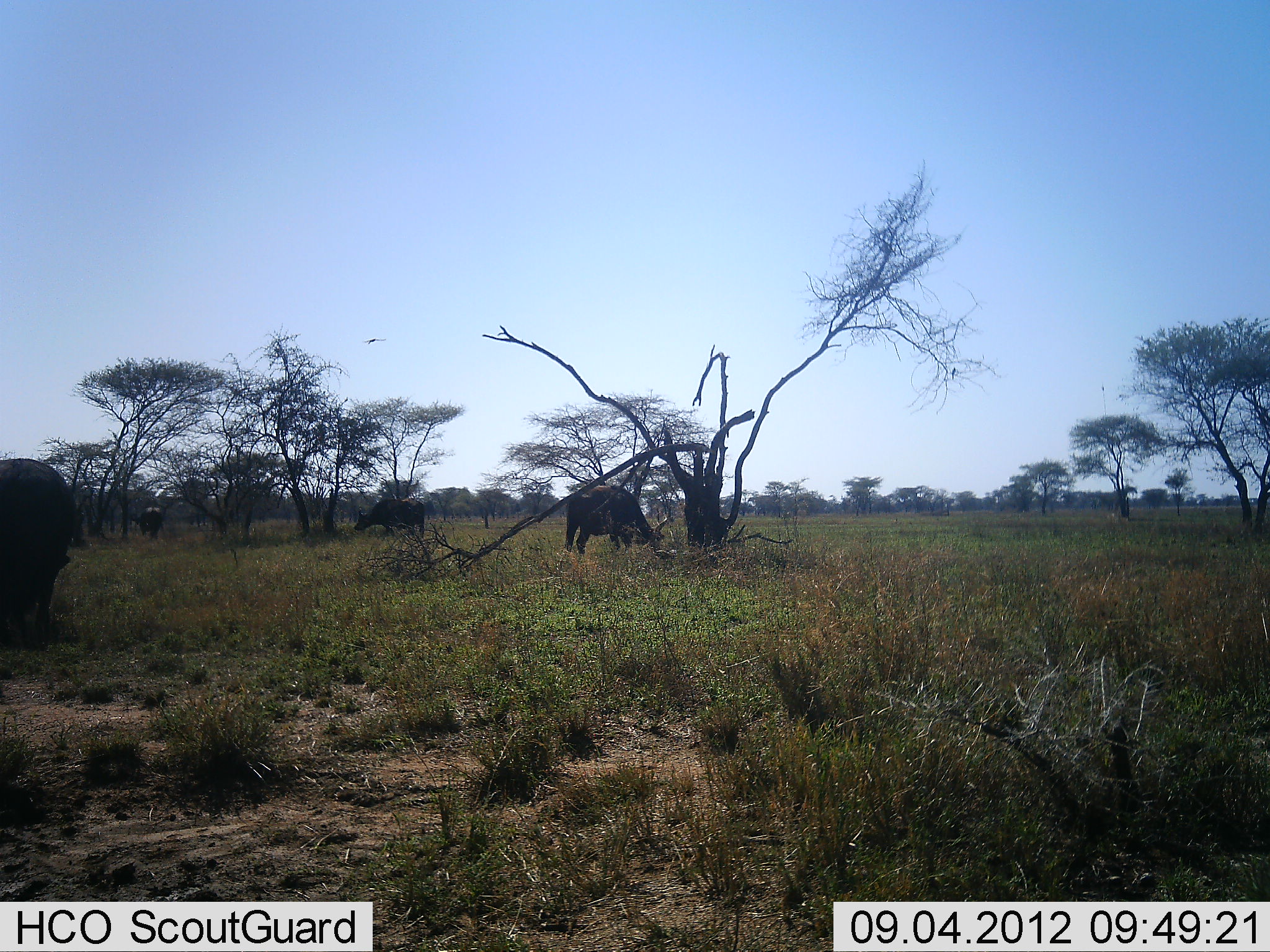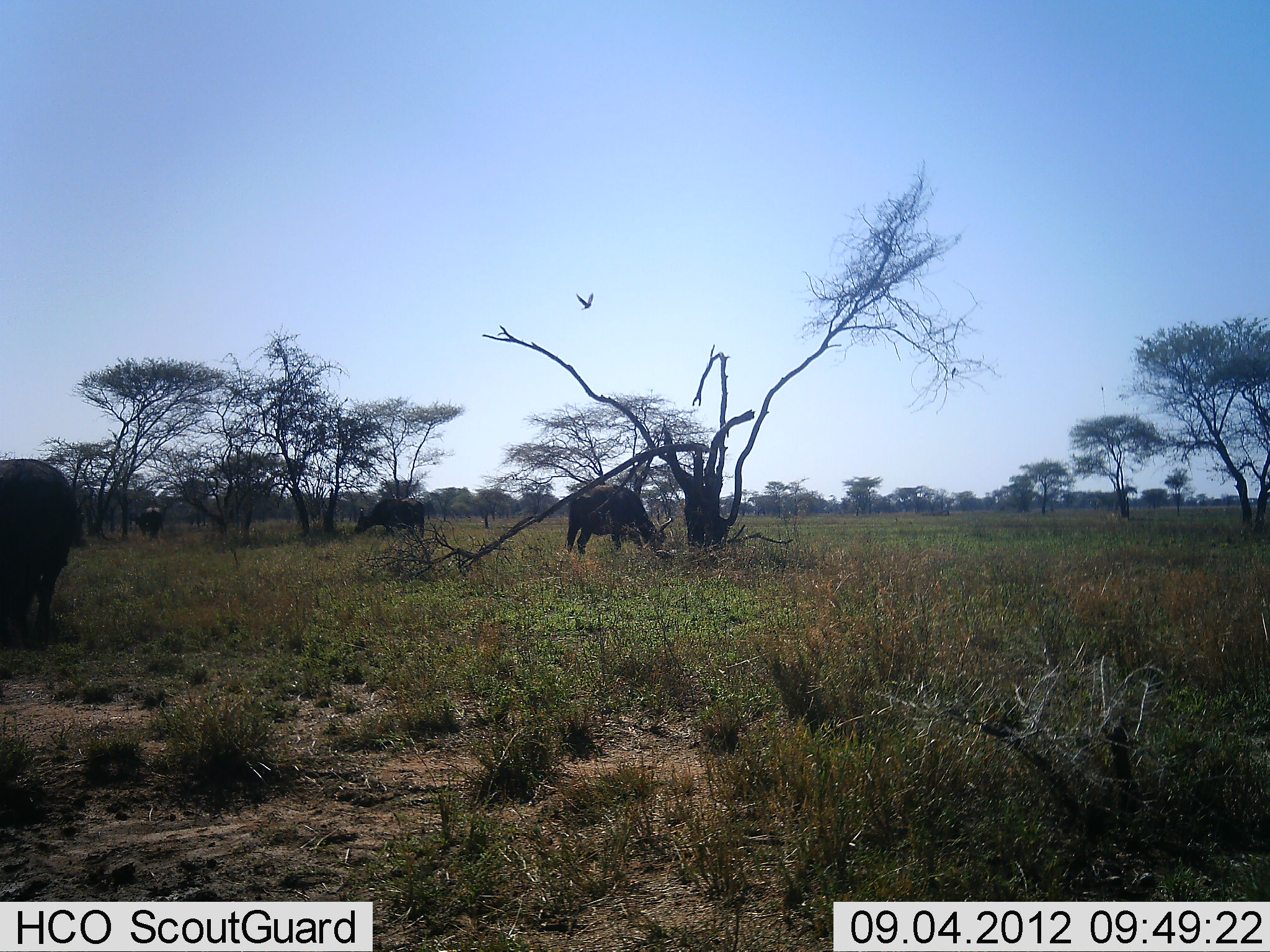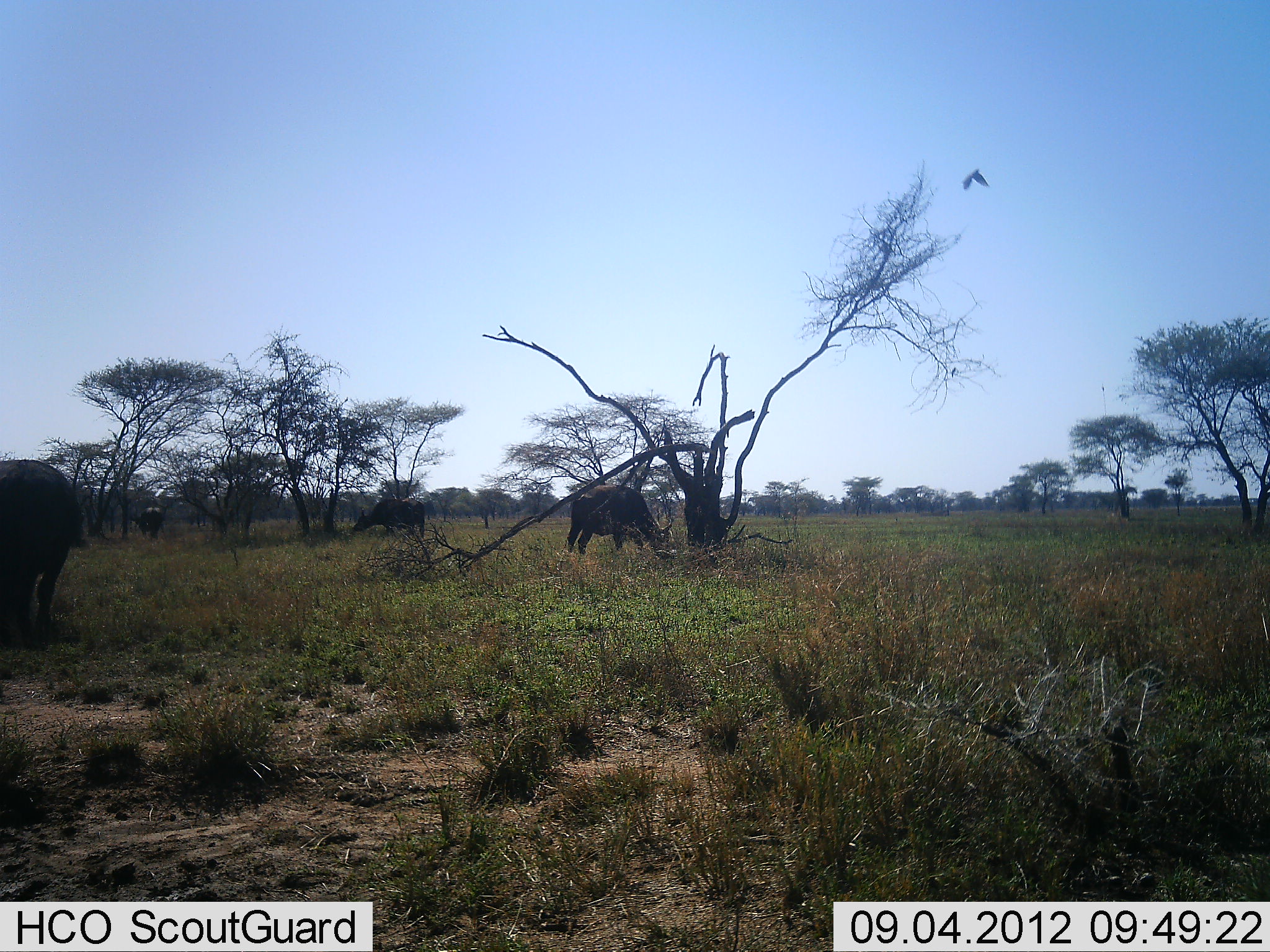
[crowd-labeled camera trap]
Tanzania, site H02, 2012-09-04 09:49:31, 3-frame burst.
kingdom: Animalia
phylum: Chordata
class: Mammalia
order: Artiodactyla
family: Bovidae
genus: Syncerus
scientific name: Syncerus caffer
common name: cape buffalo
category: buffalo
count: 4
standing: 23%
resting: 0%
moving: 0%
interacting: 0%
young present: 0%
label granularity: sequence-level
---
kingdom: Animalia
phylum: Chordata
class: Aves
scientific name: Aves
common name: bird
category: otherbird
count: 1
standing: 0%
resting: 0%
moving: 100%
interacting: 0%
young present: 0%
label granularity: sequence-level